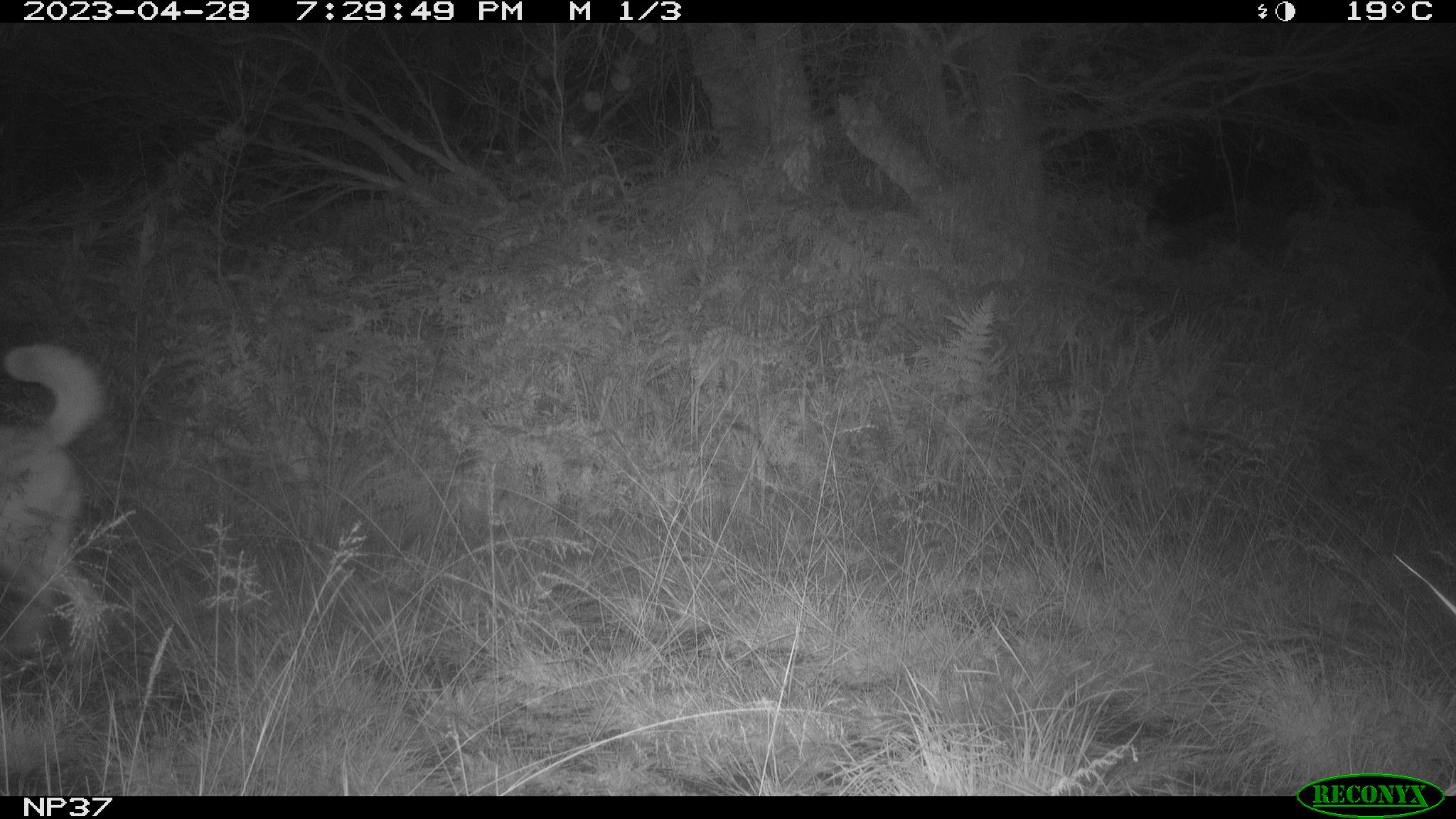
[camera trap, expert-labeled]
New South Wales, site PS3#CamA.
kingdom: Animalia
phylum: Chordata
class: Mammalia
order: Carnivora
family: Canidae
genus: Canis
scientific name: Canis familiaris dingo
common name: dingo